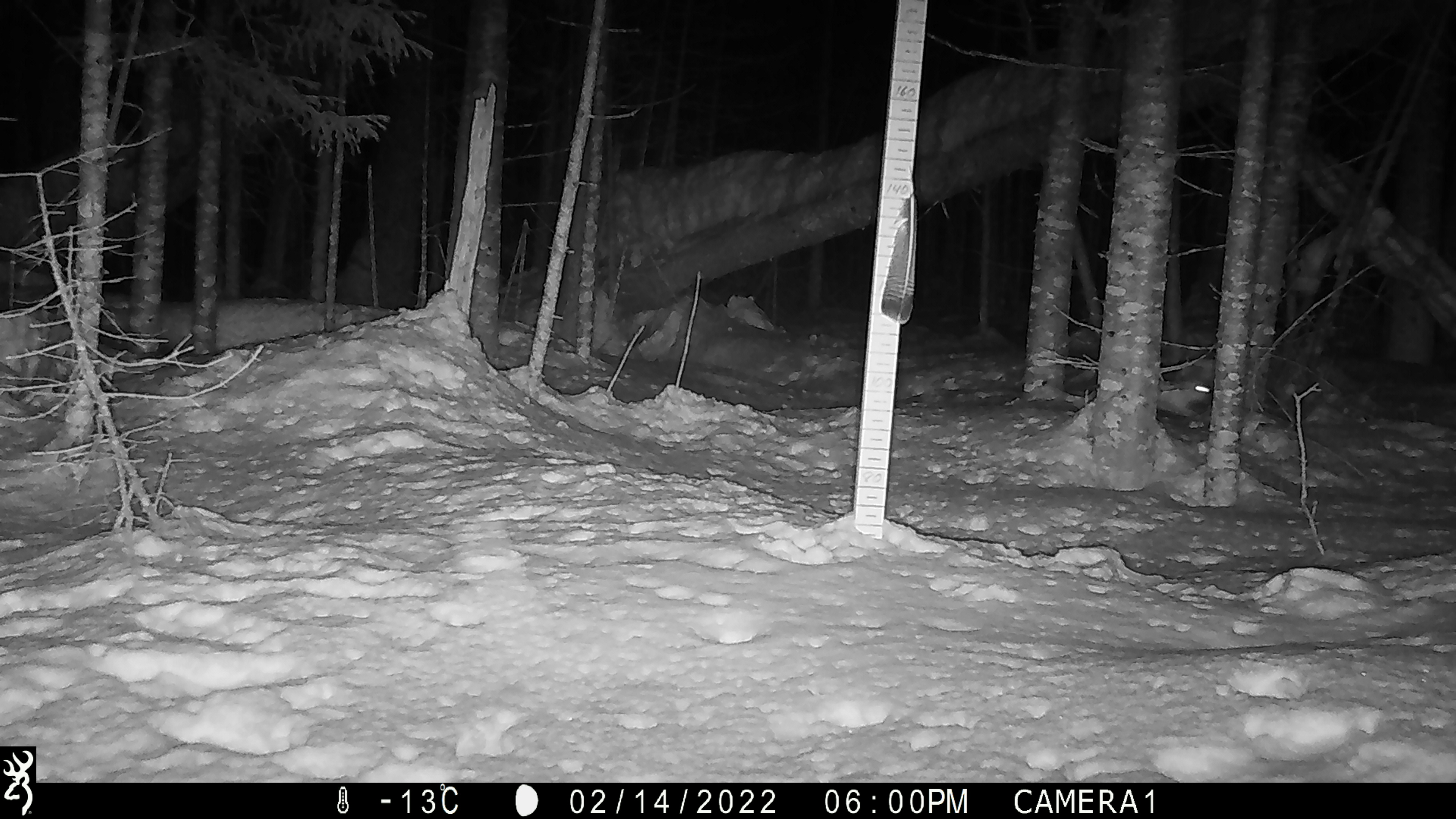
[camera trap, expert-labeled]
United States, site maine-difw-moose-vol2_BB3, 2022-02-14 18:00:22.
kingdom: Animalia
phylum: Chordata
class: Mammalia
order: Lagomorpha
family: Leporidae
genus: Lepus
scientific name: Lepus americanus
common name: snowshoe hare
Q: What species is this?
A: Snowshoe hare (Lepus americanus).